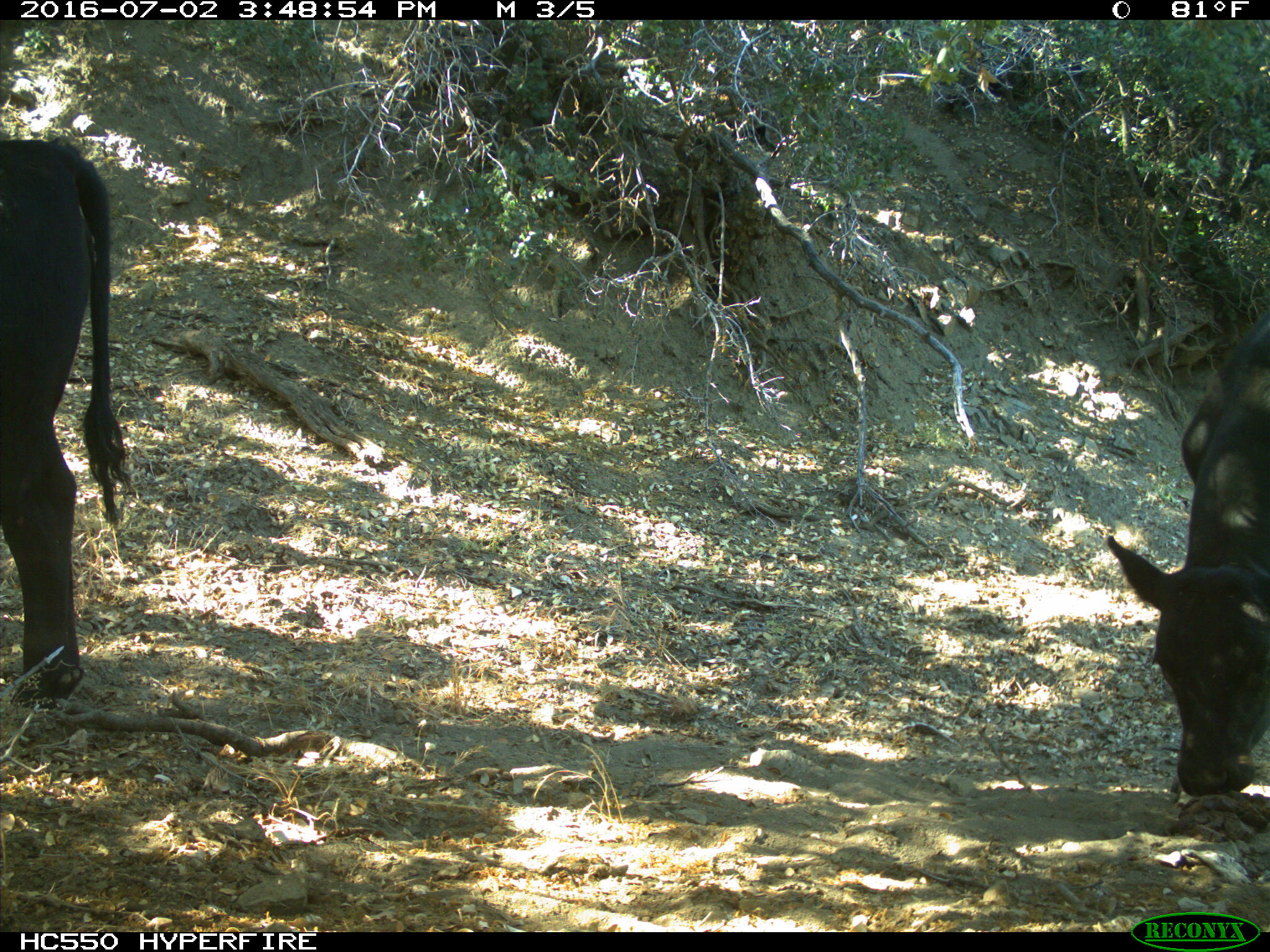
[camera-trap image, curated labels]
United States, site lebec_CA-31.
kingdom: Animalia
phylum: Chordata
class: Mammalia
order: Artiodactyla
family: Bovidae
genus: Bos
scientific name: Bos taurus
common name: domestic cow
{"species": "Bos taurus (domestic cow)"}